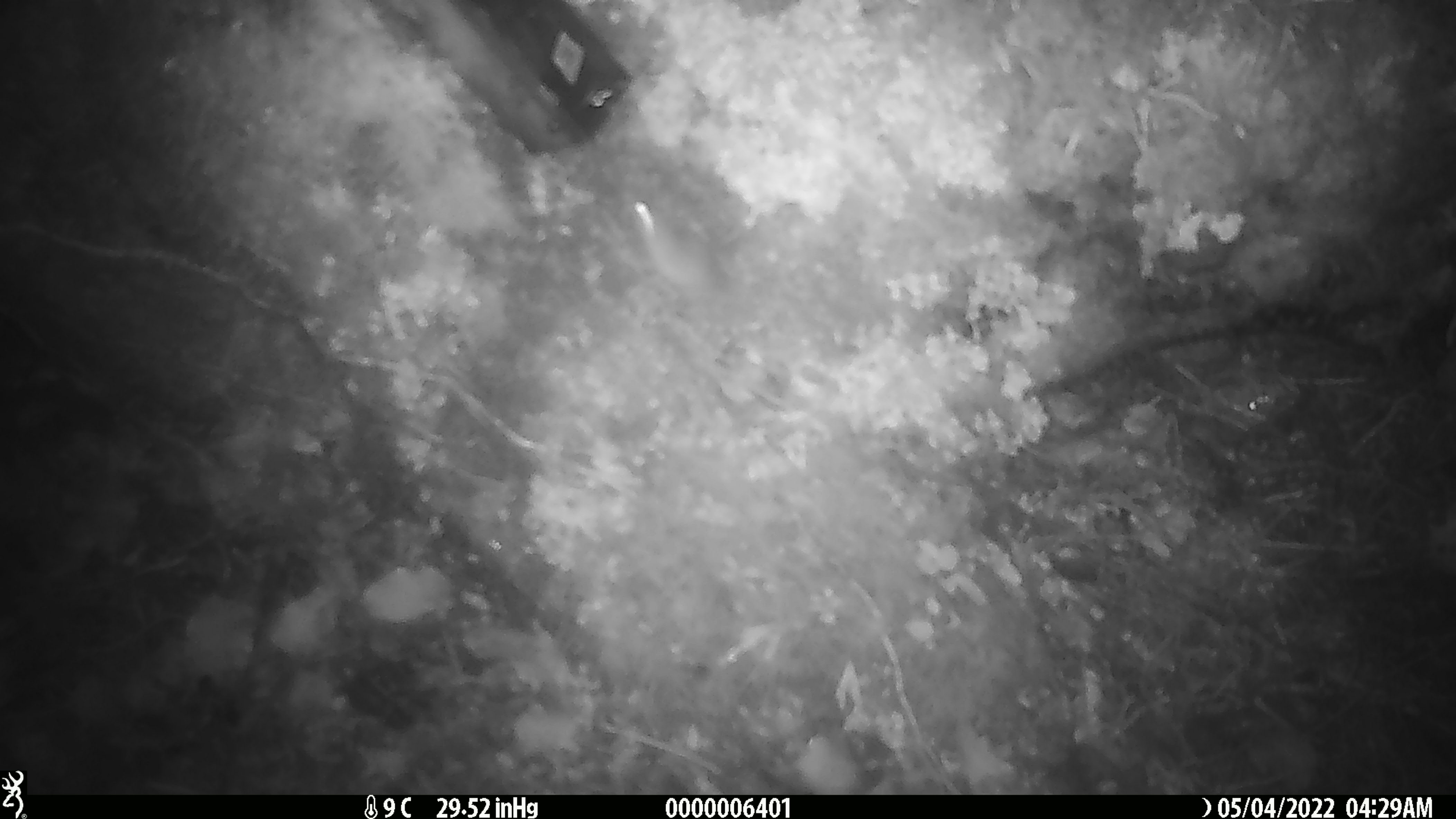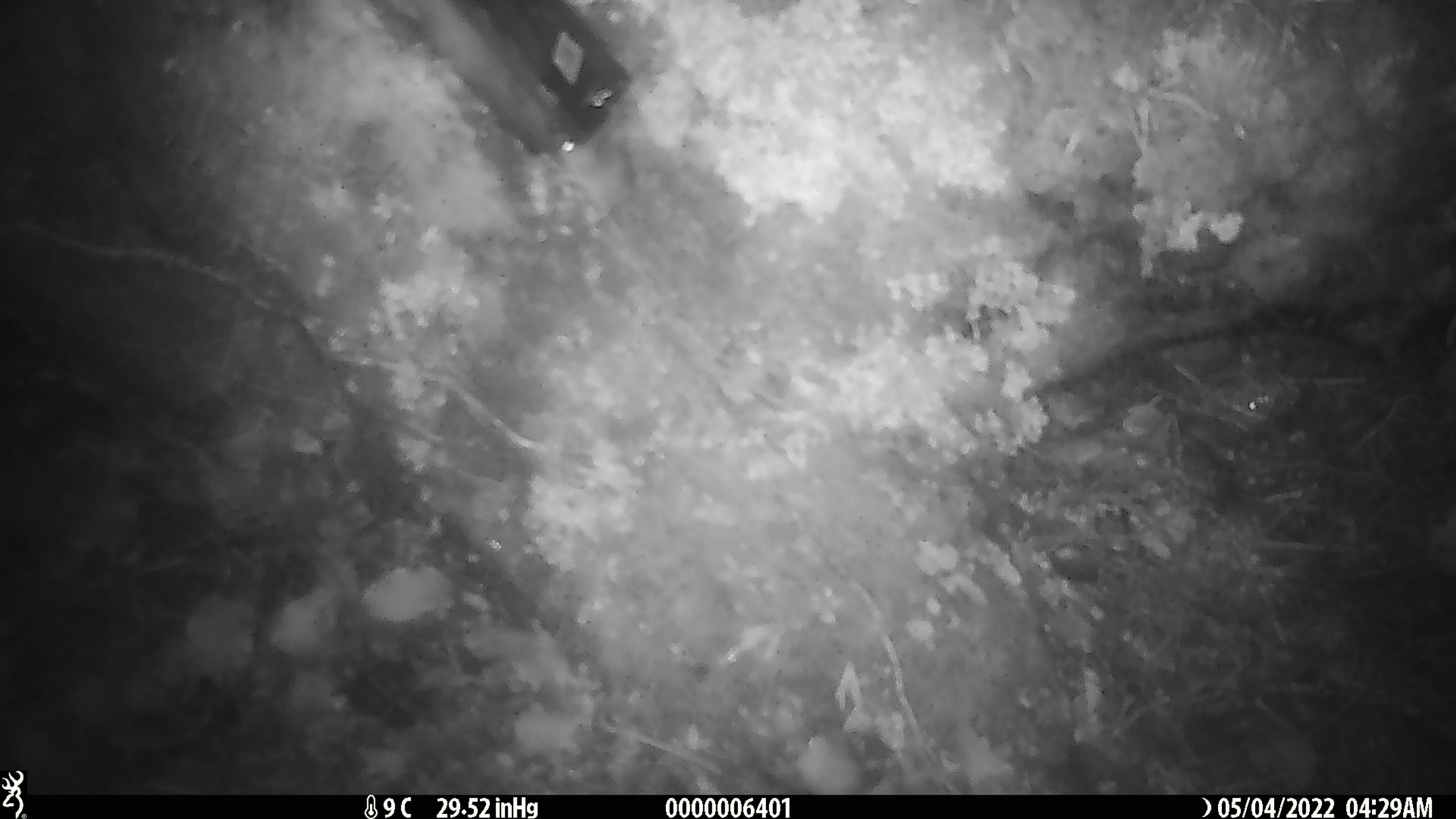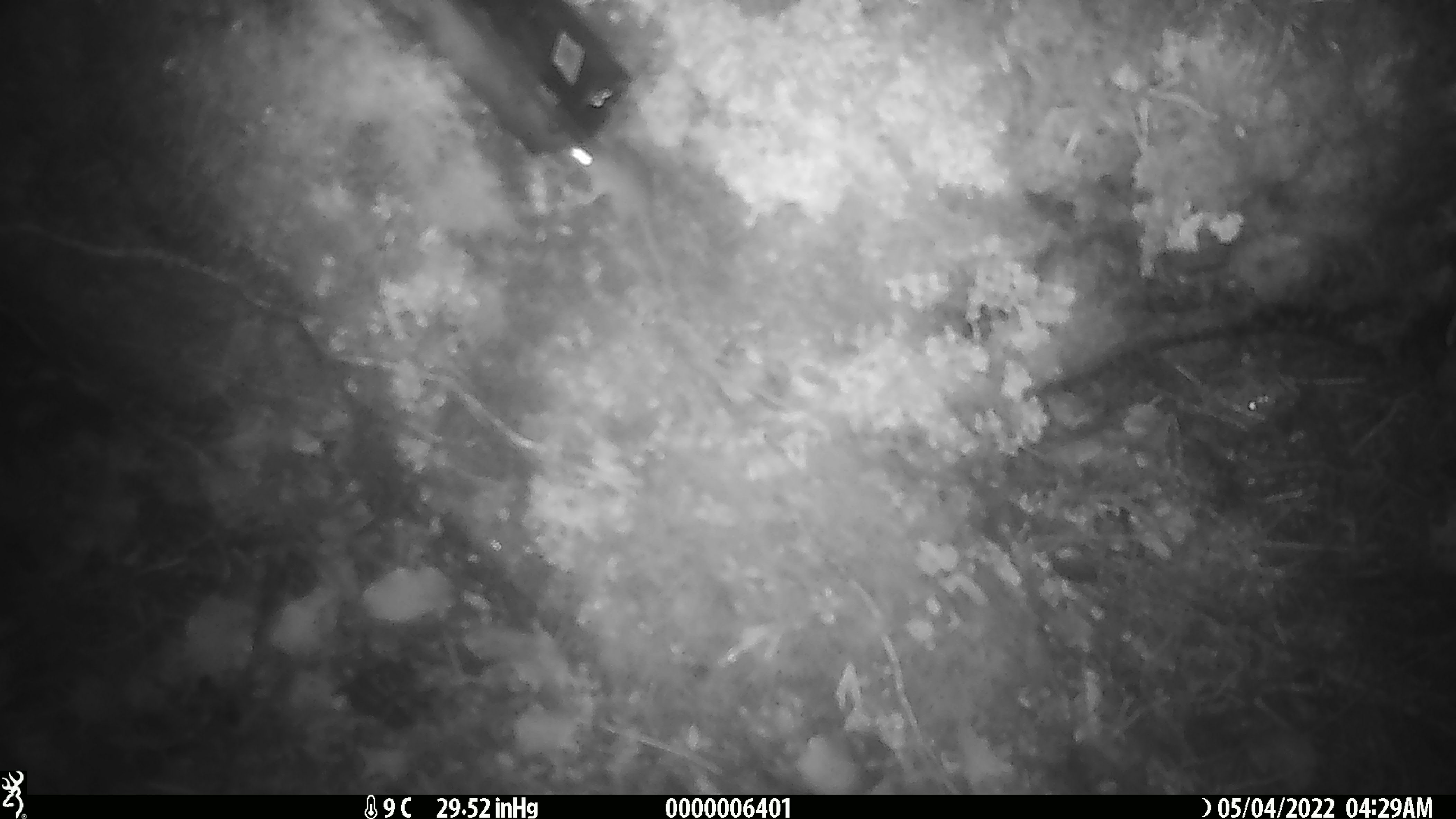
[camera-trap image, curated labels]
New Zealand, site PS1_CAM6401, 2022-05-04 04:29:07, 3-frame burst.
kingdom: Animalia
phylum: Chordata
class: Mammalia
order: Rodentia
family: Muridae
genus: Mus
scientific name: Mus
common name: mouse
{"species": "mouse (Mus)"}